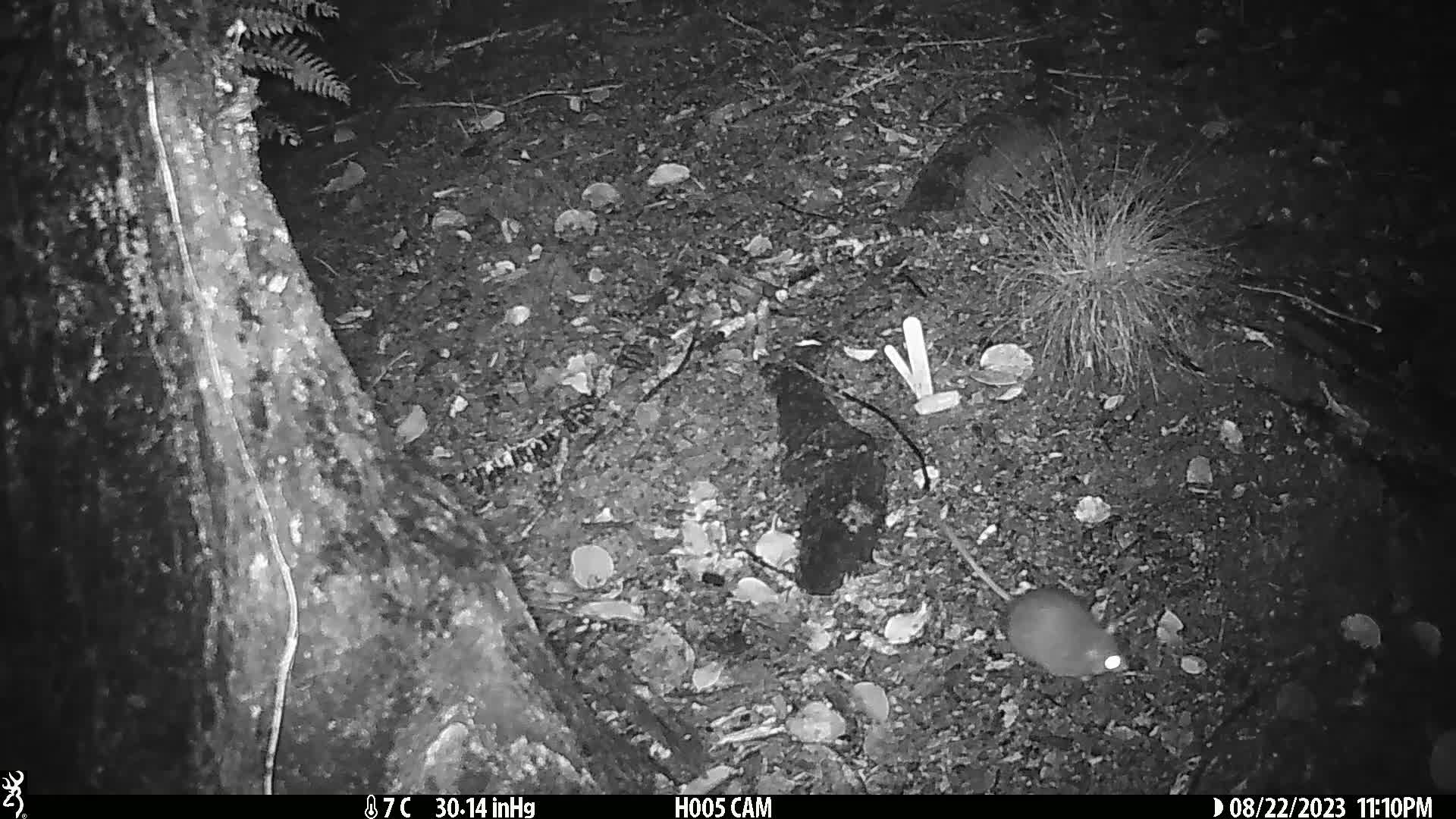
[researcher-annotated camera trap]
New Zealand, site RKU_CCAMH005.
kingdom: Animalia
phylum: Chordata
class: Mammalia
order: Rodentia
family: Muridae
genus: Rattus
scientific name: Rattus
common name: rat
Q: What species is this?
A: Rat (Rattus).